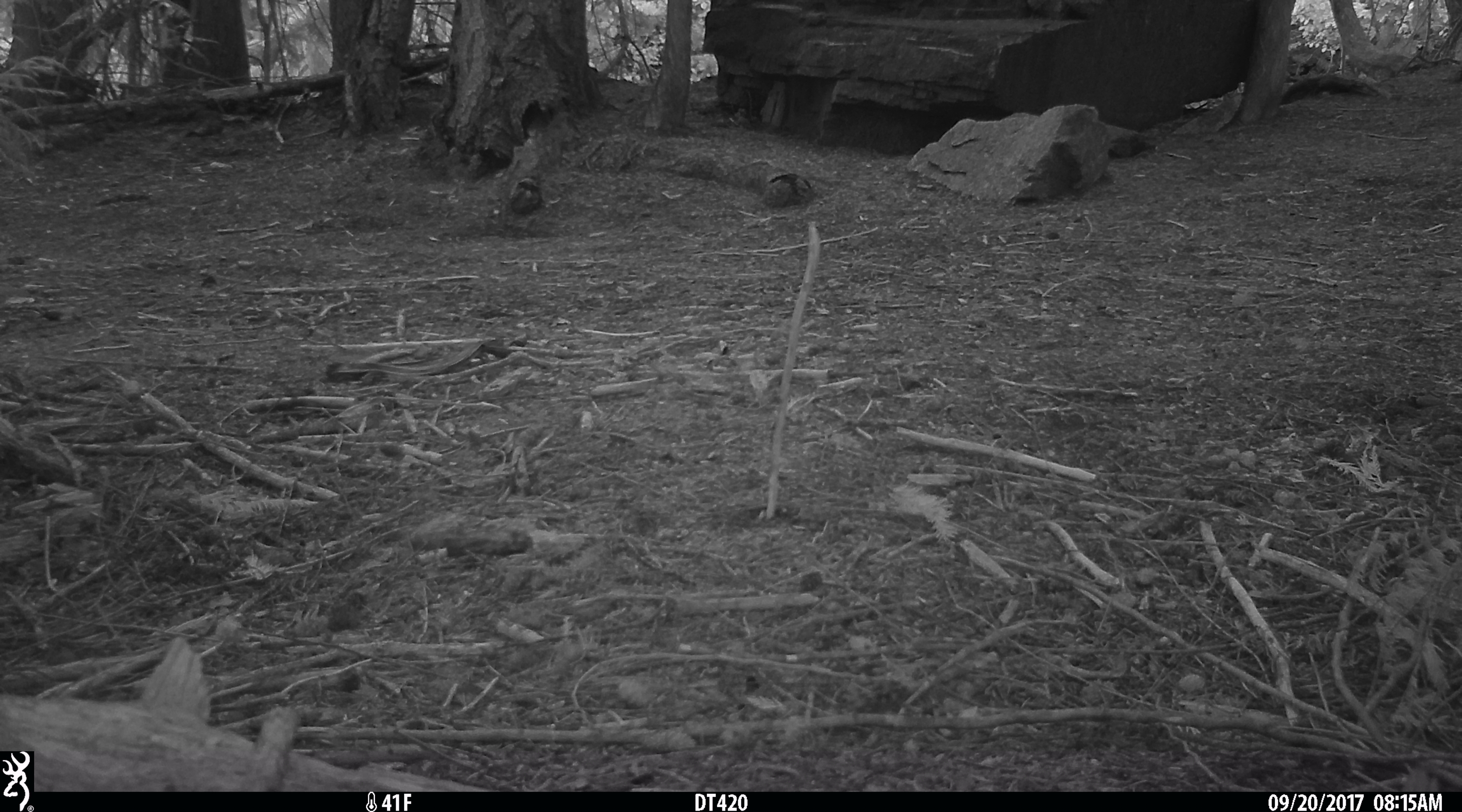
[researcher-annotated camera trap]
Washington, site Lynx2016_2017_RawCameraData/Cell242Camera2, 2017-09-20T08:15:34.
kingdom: Animalia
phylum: Chordata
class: Mammalia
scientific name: Mammalia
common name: small mammal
Small mammal (Mammalia). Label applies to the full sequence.